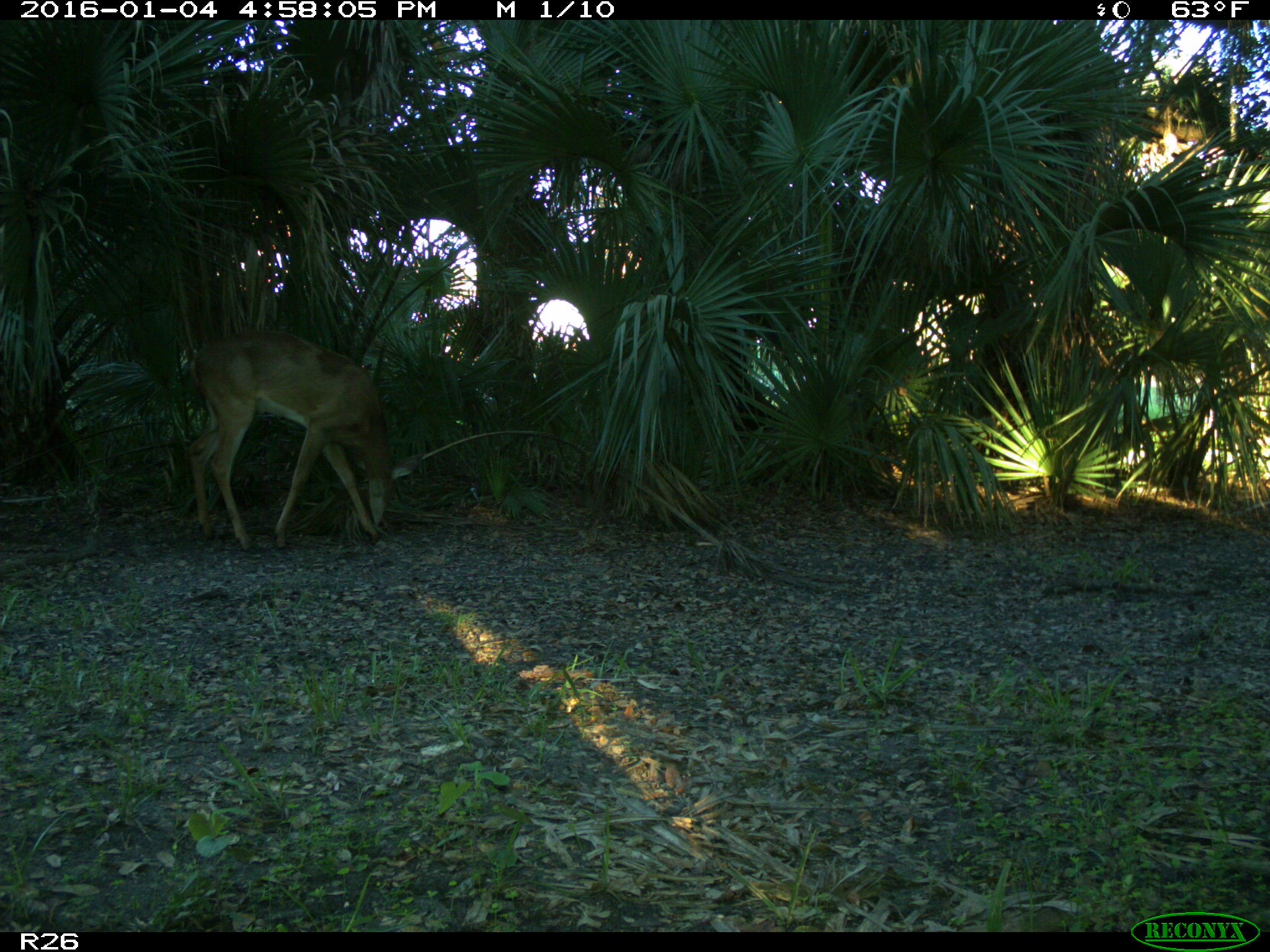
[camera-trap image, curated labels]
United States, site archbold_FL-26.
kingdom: Animalia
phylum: Chordata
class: Mammalia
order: Artiodactyla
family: Cervidae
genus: Odocoileus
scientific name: Odocoileus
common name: deer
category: unidentified deer